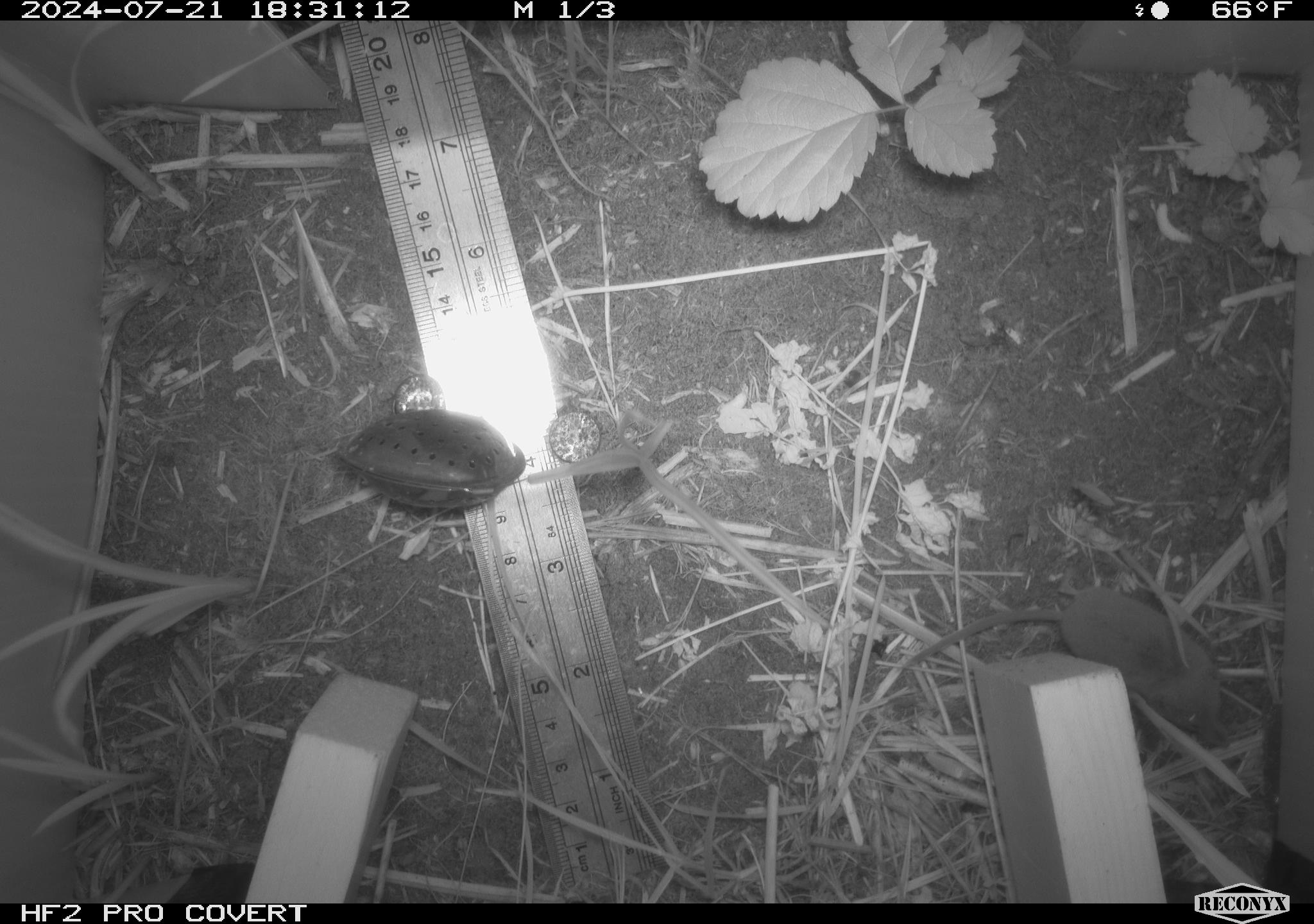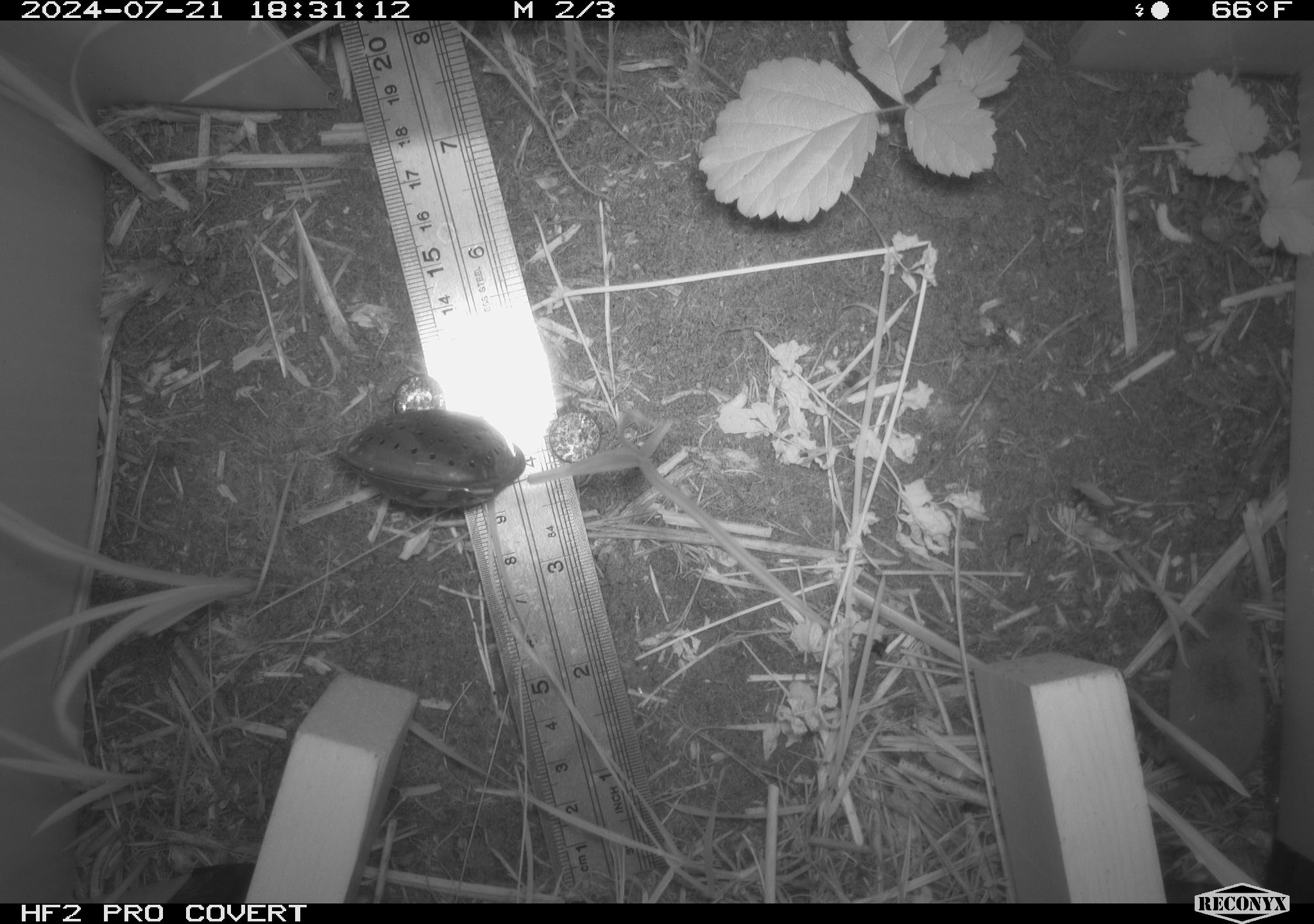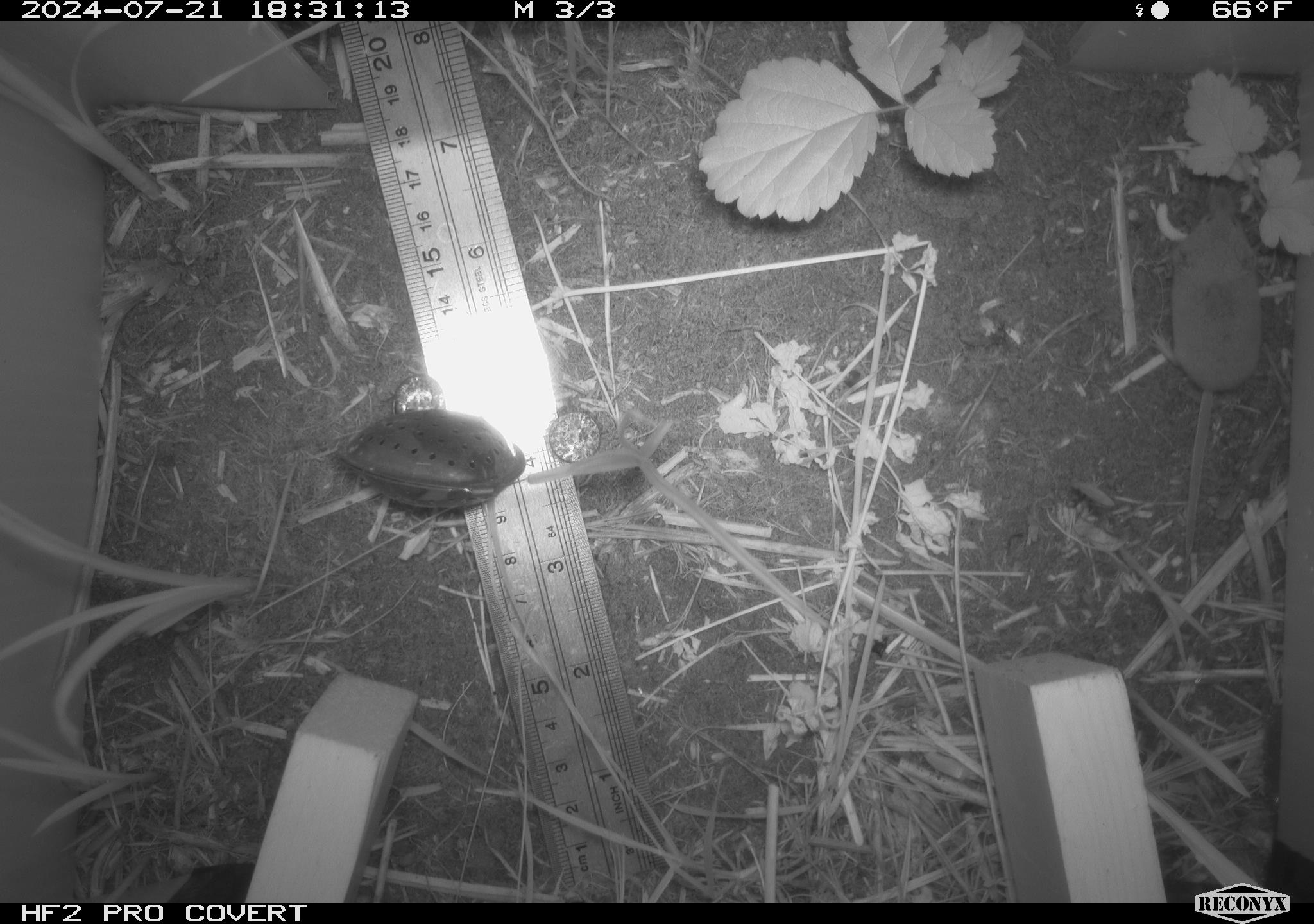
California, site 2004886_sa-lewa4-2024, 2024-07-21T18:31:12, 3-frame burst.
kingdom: Animalia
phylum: Chordata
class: Mammalia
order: Eulipotyphla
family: Soricidae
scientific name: Soricidae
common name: shrews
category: soricidae family